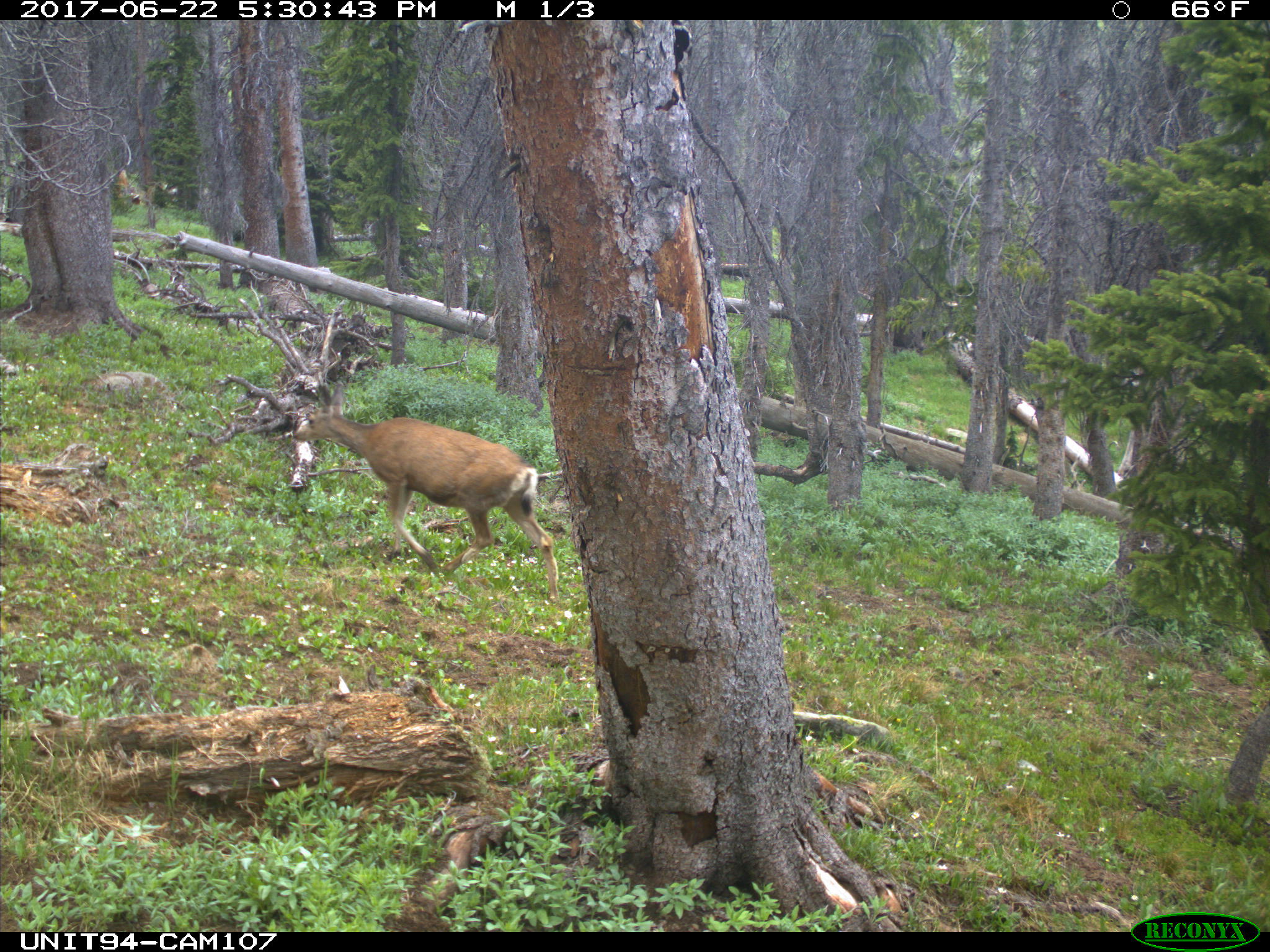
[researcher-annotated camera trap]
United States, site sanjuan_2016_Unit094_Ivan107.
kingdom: Animalia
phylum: Chordata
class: Mammalia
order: Artiodactyla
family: Cervidae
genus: Odocoileus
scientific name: Odocoileus hemionus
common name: mule deer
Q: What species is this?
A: Odocoileus hemionus (mule deer).